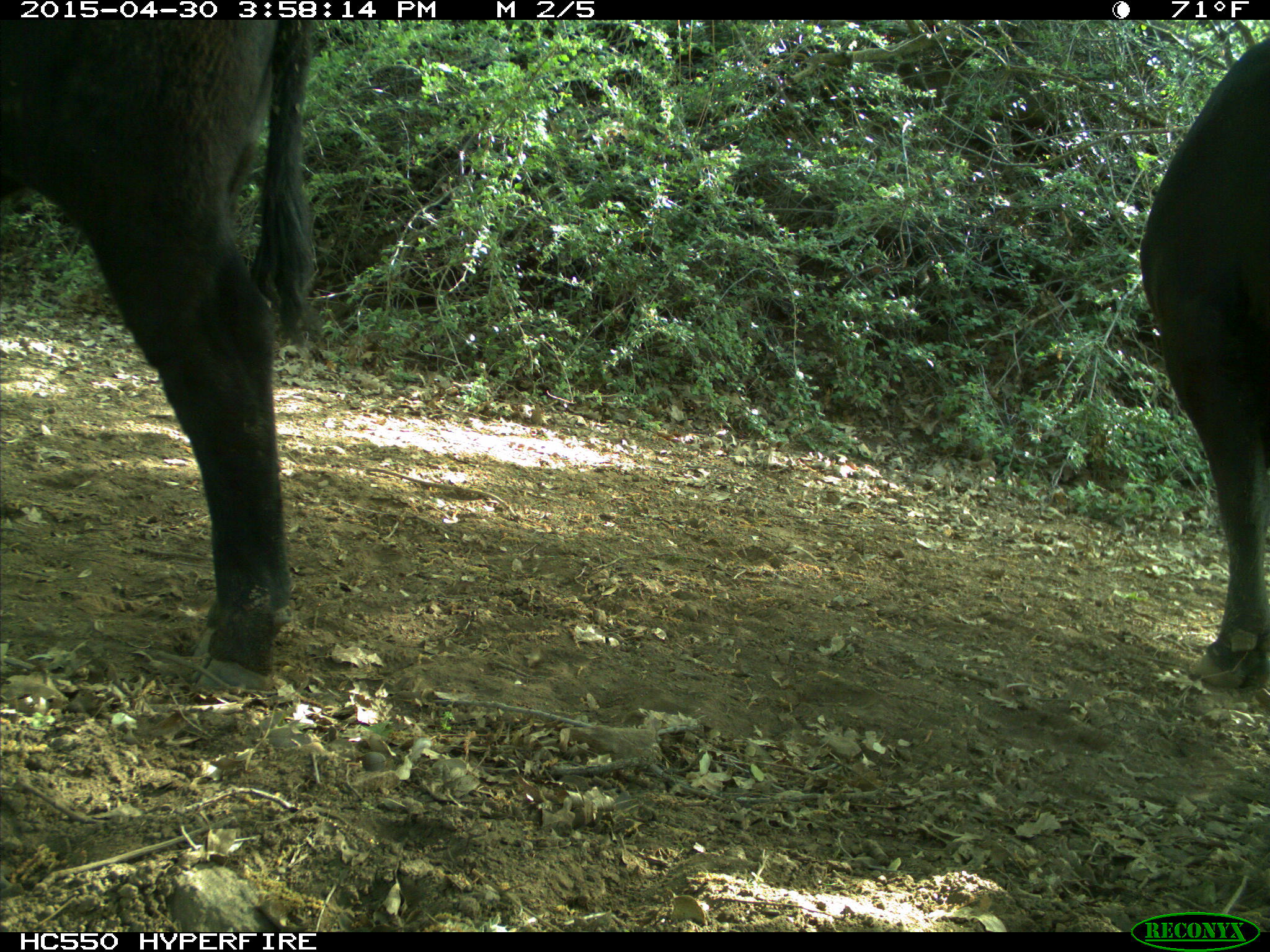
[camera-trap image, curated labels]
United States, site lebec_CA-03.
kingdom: Animalia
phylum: Chordata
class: Mammalia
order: Artiodactyla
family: Bovidae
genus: Bos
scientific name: Bos taurus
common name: domestic cow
Bos taurus (domestic cow).